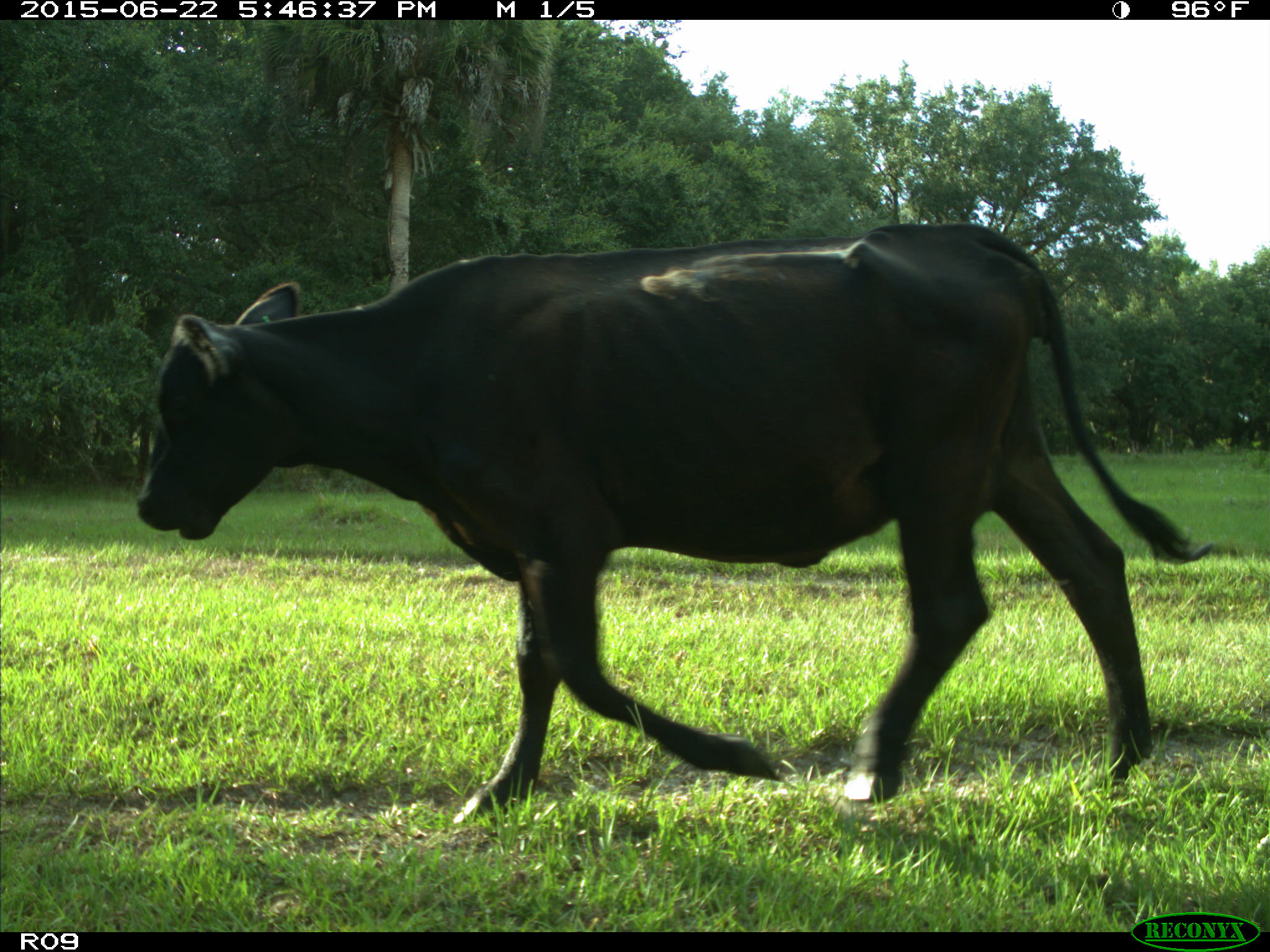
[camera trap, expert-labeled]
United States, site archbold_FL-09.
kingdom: Animalia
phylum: Chordata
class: Mammalia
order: Artiodactyla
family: Bovidae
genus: Bos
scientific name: Bos taurus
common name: domestic cow